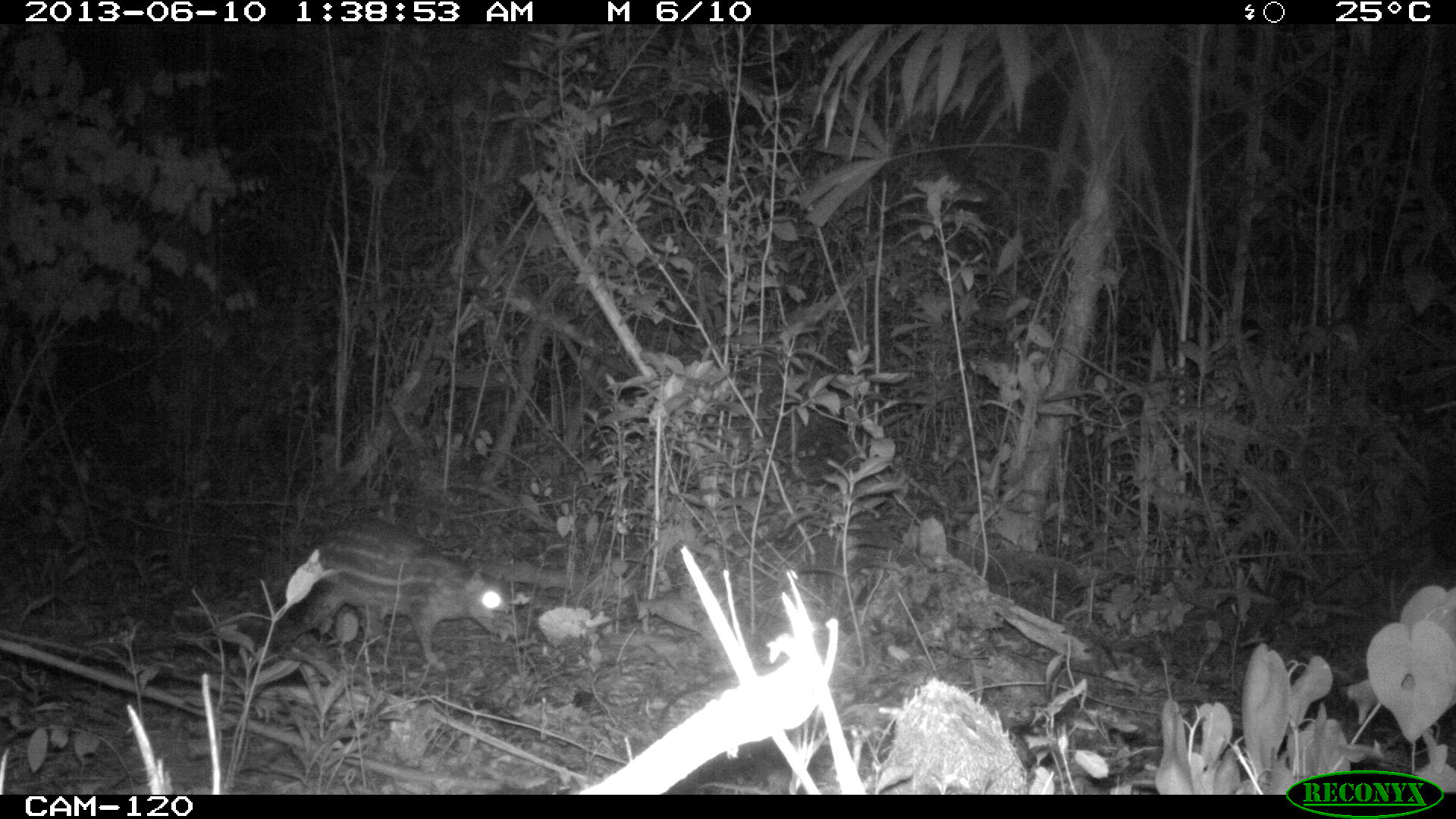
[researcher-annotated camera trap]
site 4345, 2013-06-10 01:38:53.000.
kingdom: Animalia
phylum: Chordata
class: Mammalia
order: Rodentia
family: Cuniculidae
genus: Cuniculus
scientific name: Cuniculus paca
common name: lowland paca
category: agouti paca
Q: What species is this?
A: Agouti paca (lowland paca) (Cuniculus paca).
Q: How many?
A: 1.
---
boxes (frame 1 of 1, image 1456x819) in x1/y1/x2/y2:
agouti paca: 295/518/510/671